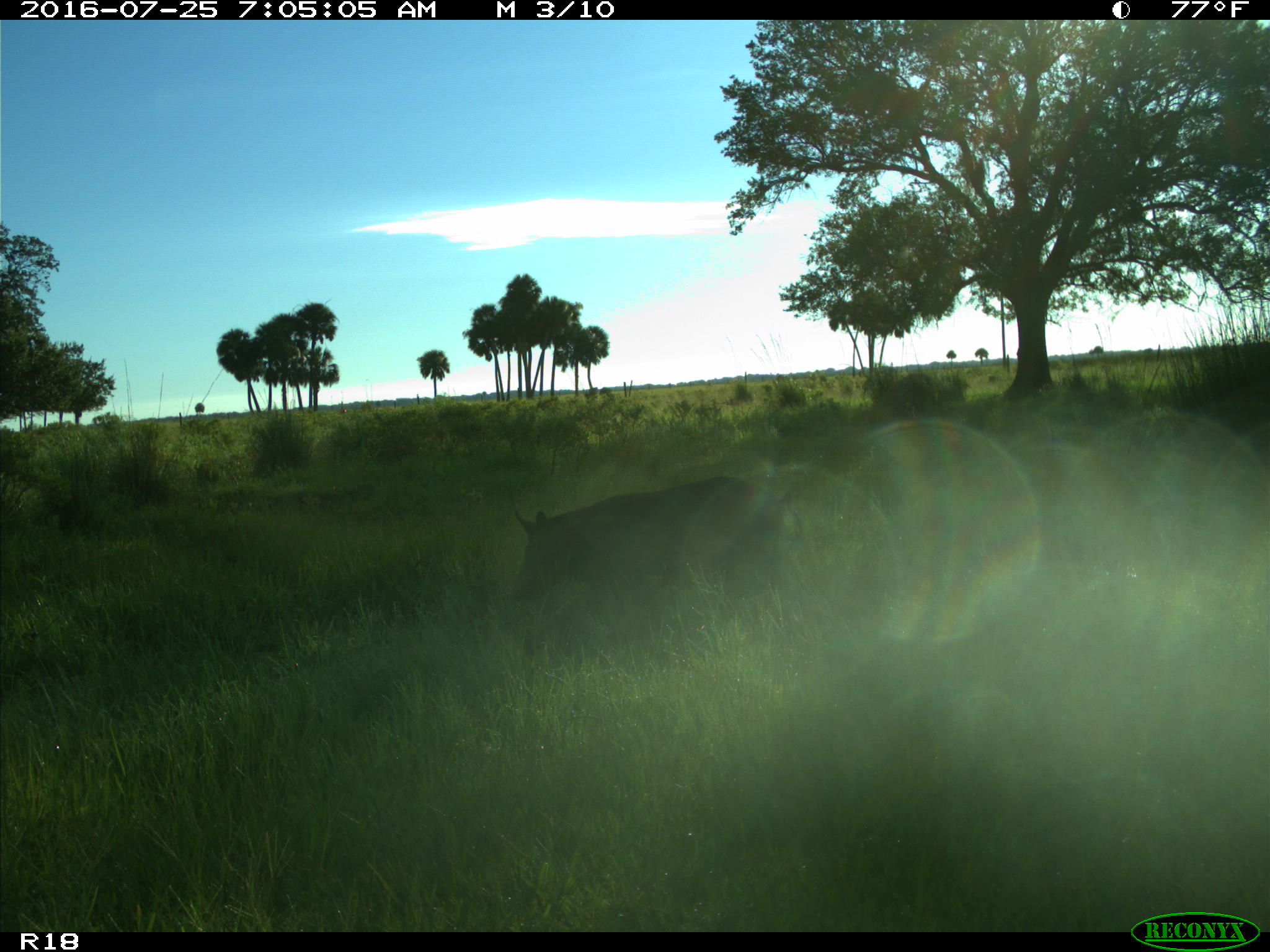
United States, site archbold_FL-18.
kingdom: Animalia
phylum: Chordata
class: Mammalia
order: Artiodactyla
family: Suidae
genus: Sus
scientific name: Sus scrofa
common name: wild boar